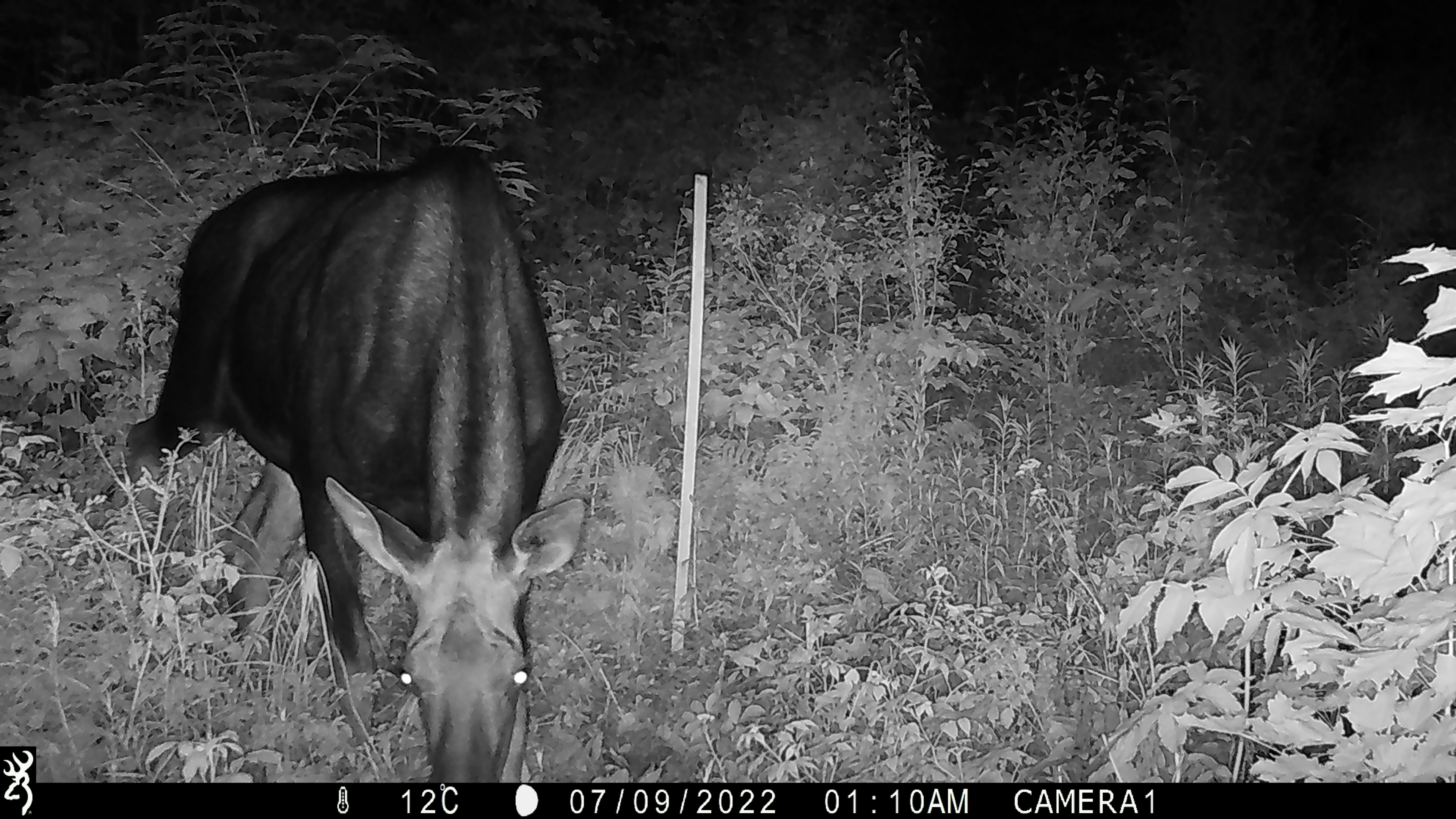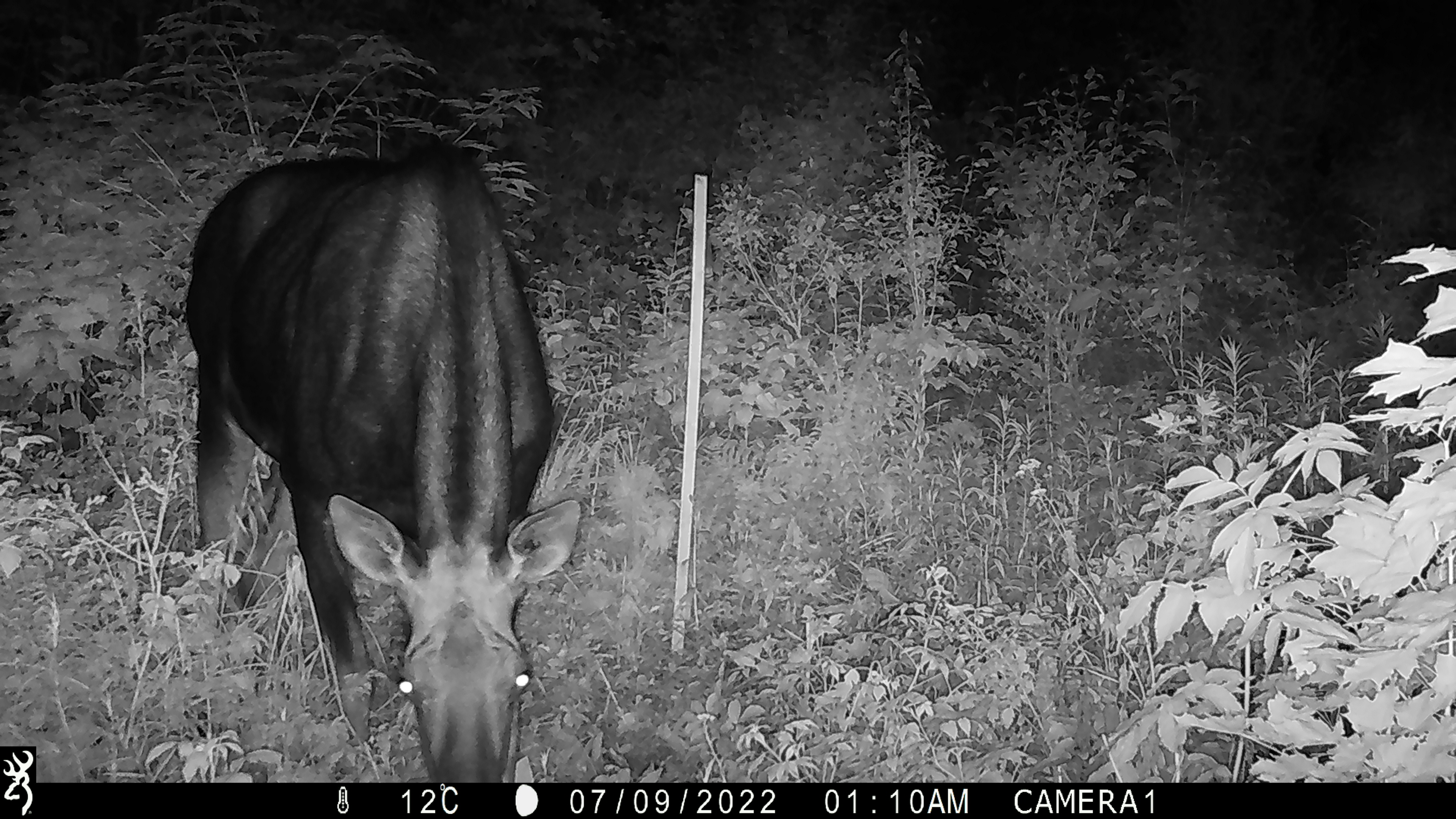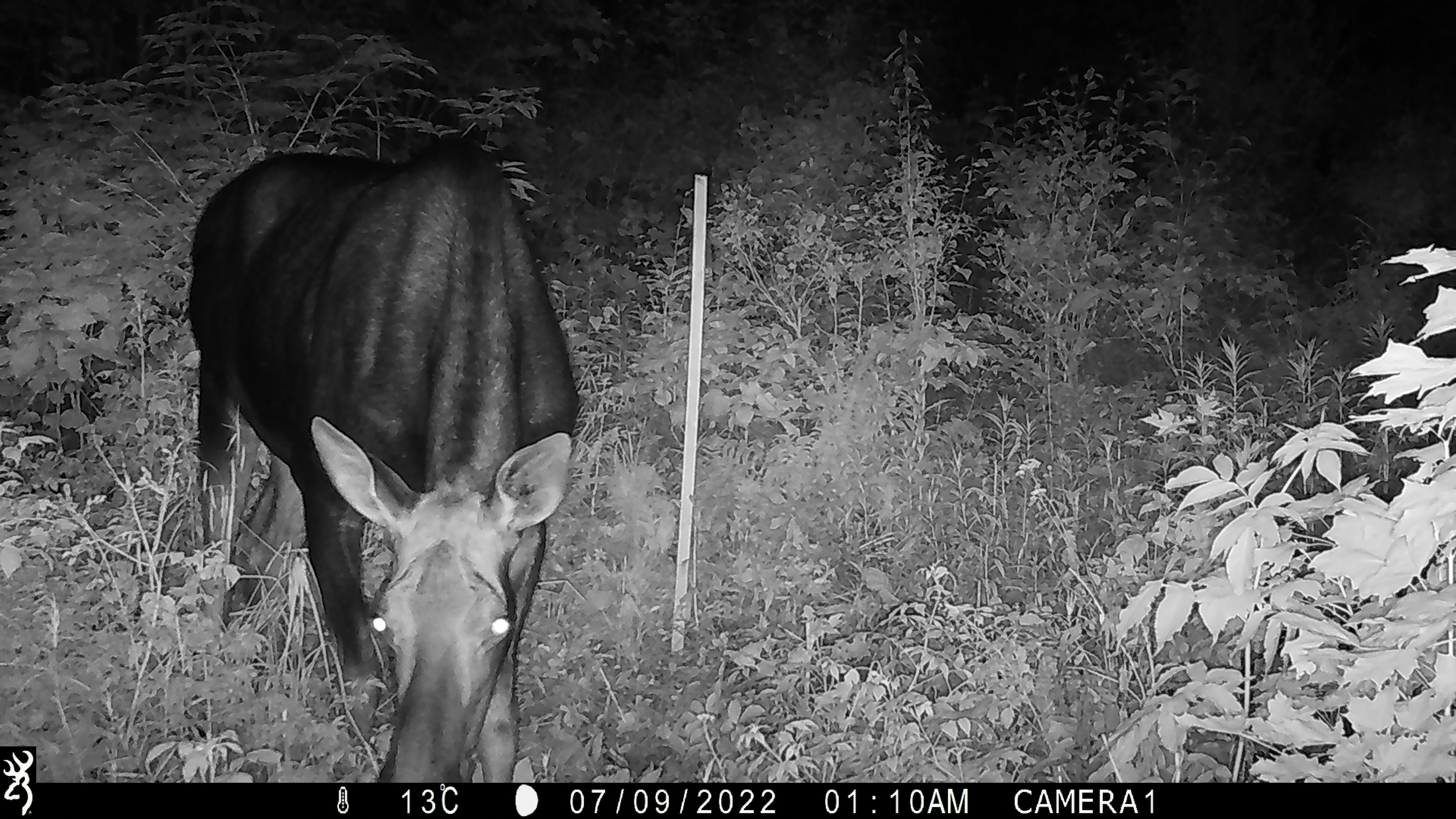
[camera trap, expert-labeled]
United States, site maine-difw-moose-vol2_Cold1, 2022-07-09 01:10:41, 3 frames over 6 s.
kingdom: Animalia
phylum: Chordata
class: Mammalia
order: Artiodactyla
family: Cervidae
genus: Alces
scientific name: Alces alces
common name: moose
Moose (Alces alces).